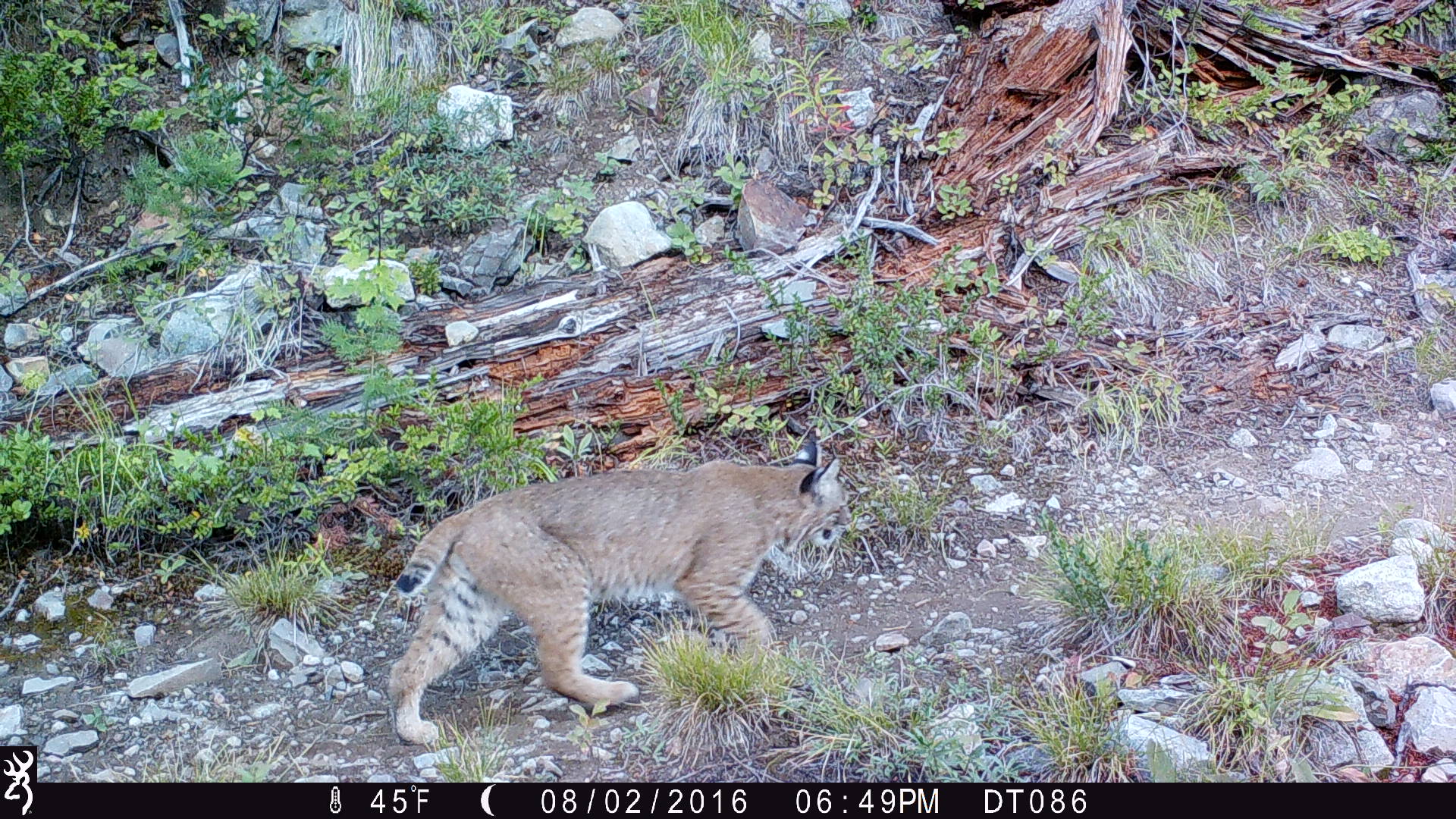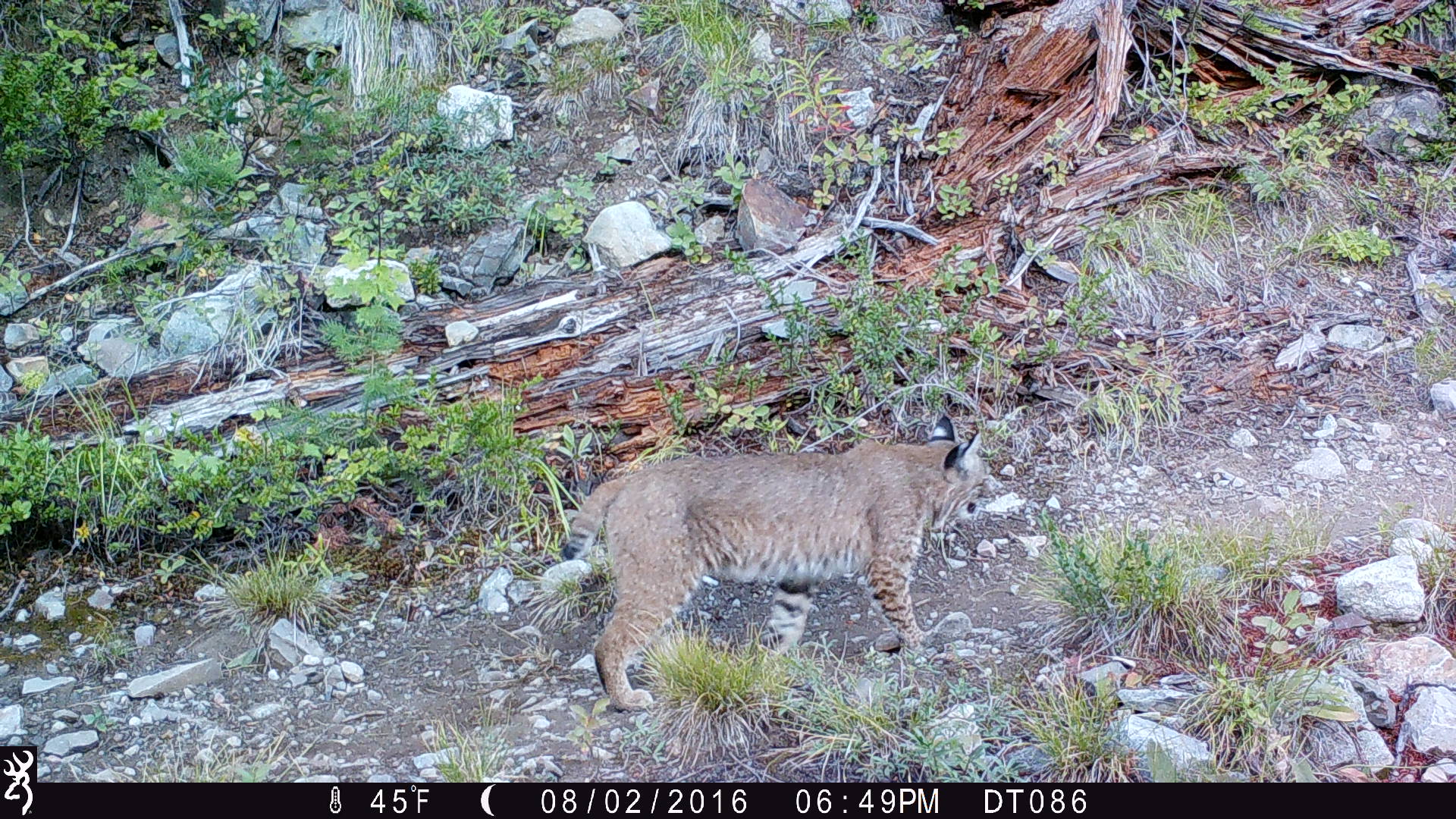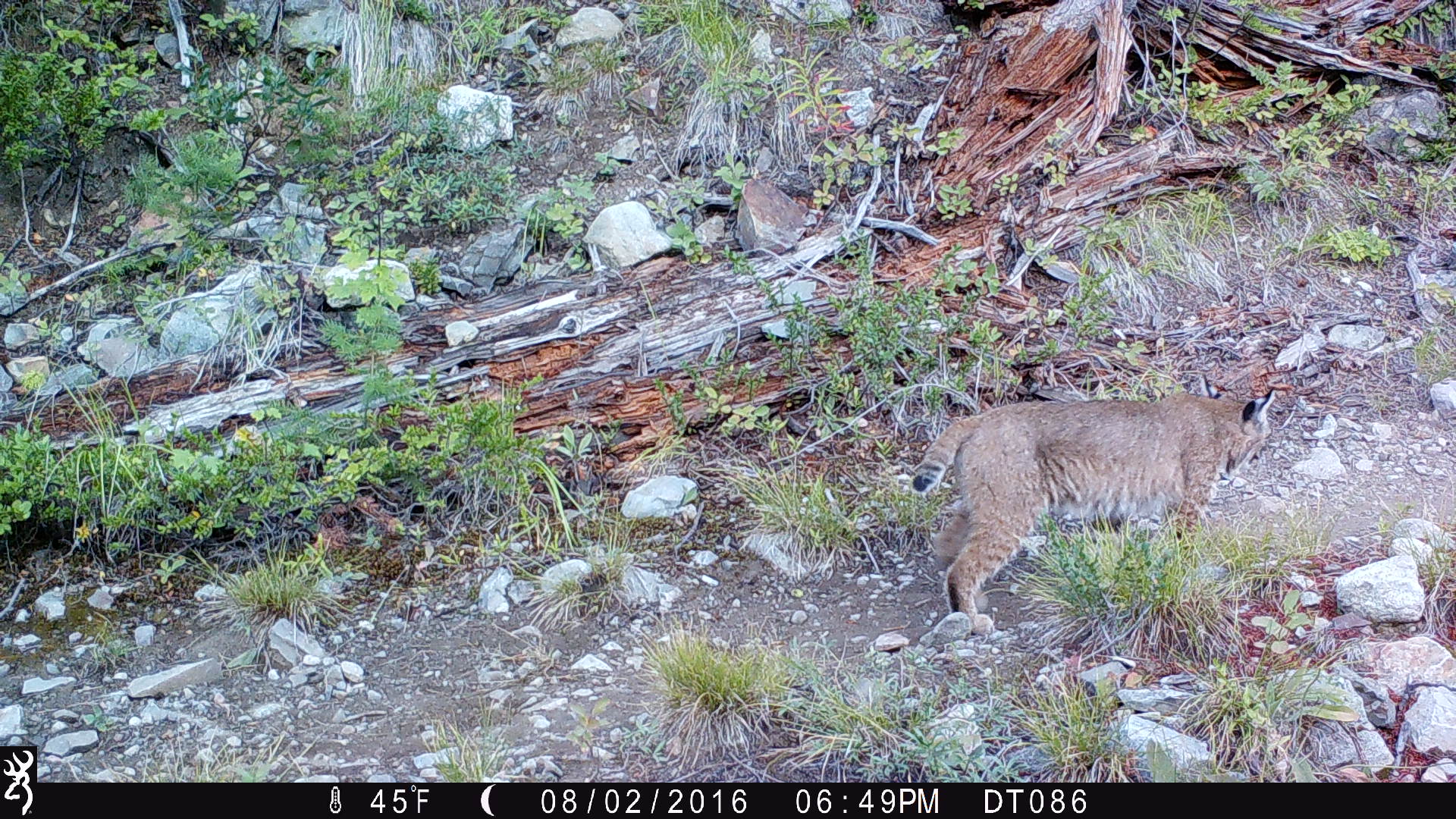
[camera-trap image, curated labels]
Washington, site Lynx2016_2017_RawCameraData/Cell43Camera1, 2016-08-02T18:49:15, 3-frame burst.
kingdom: Animalia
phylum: Chordata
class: Mammalia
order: Carnivora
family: Felidae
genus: Lynx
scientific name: Lynx rufus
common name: bobcat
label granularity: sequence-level